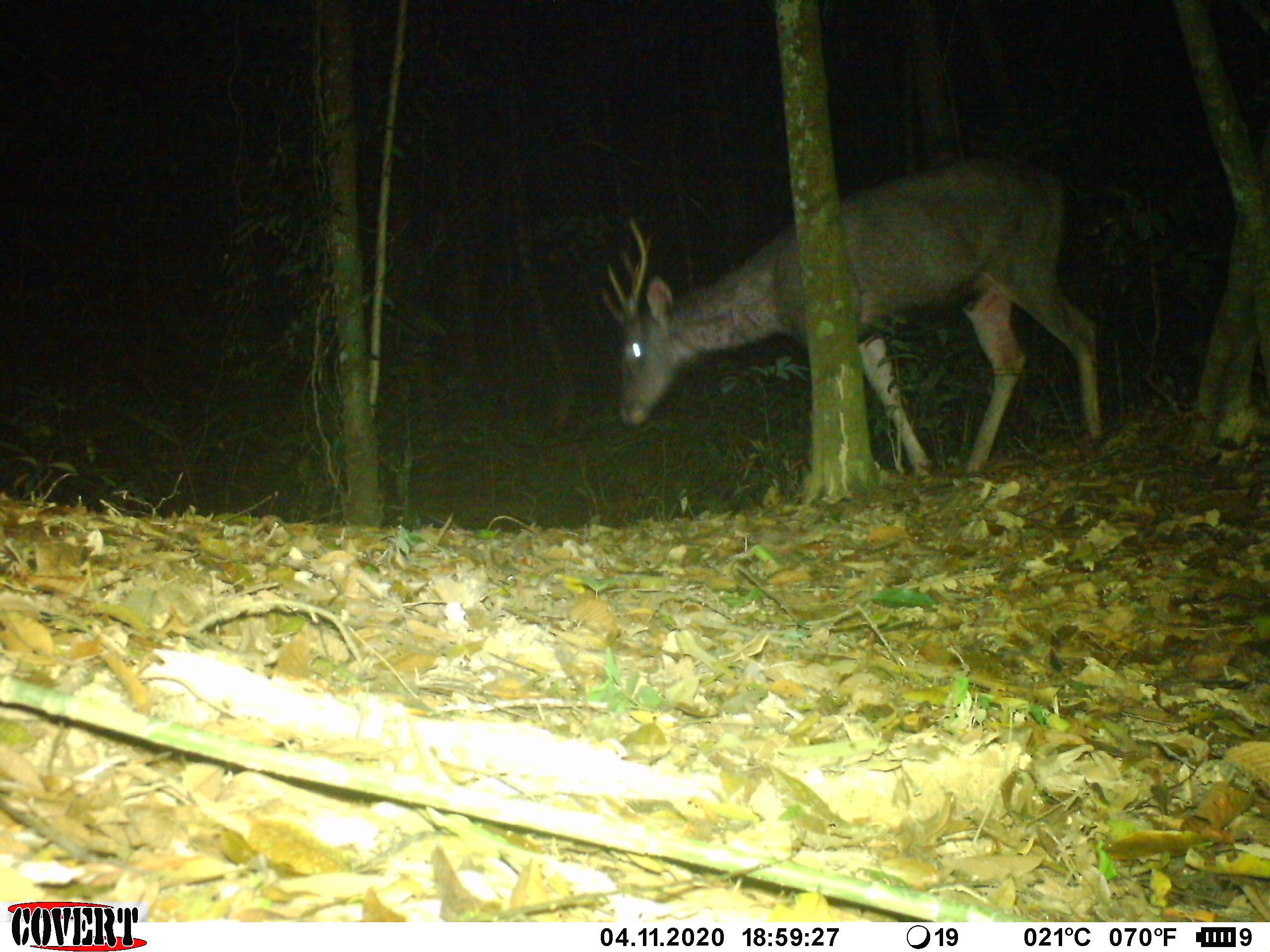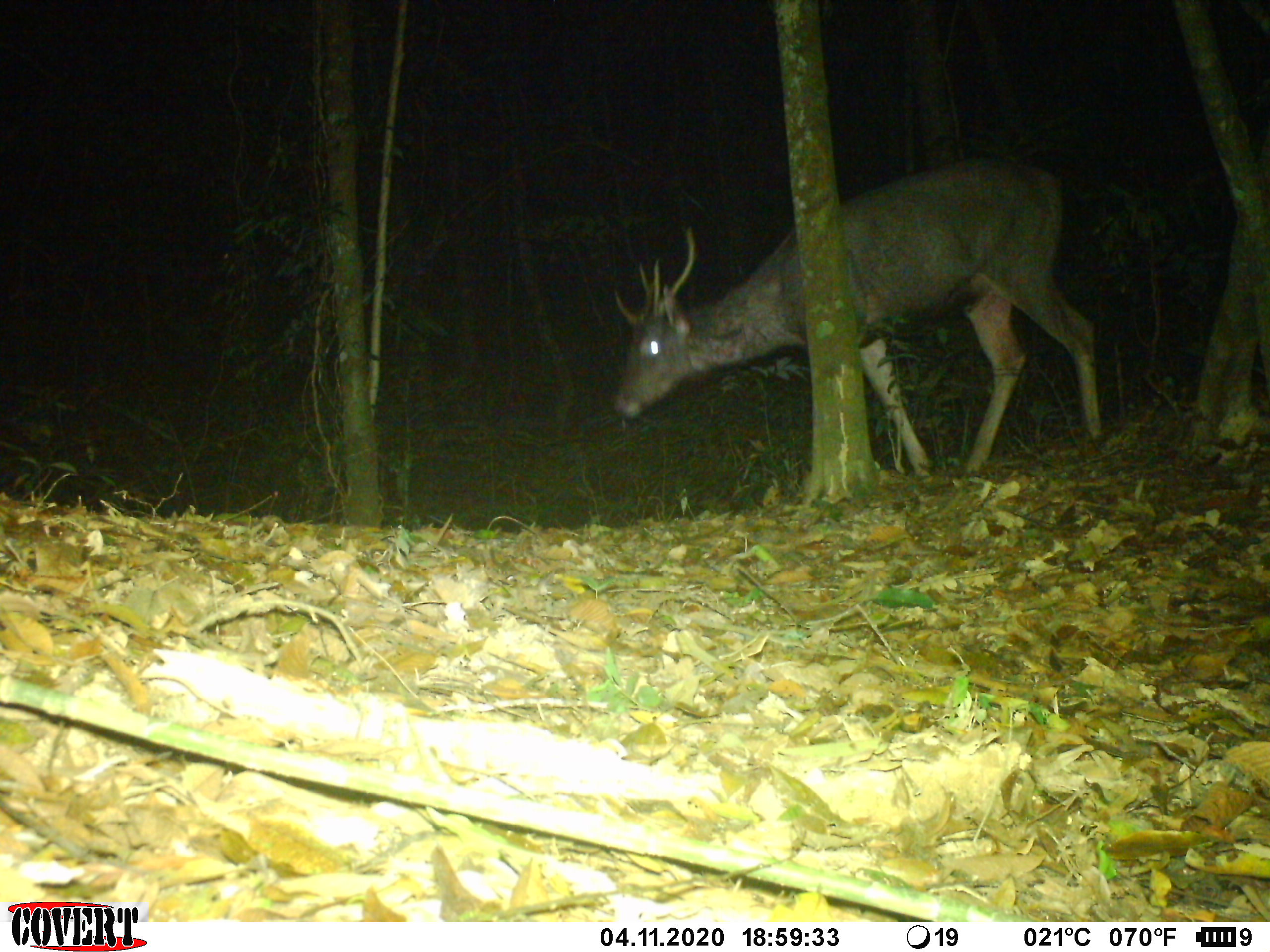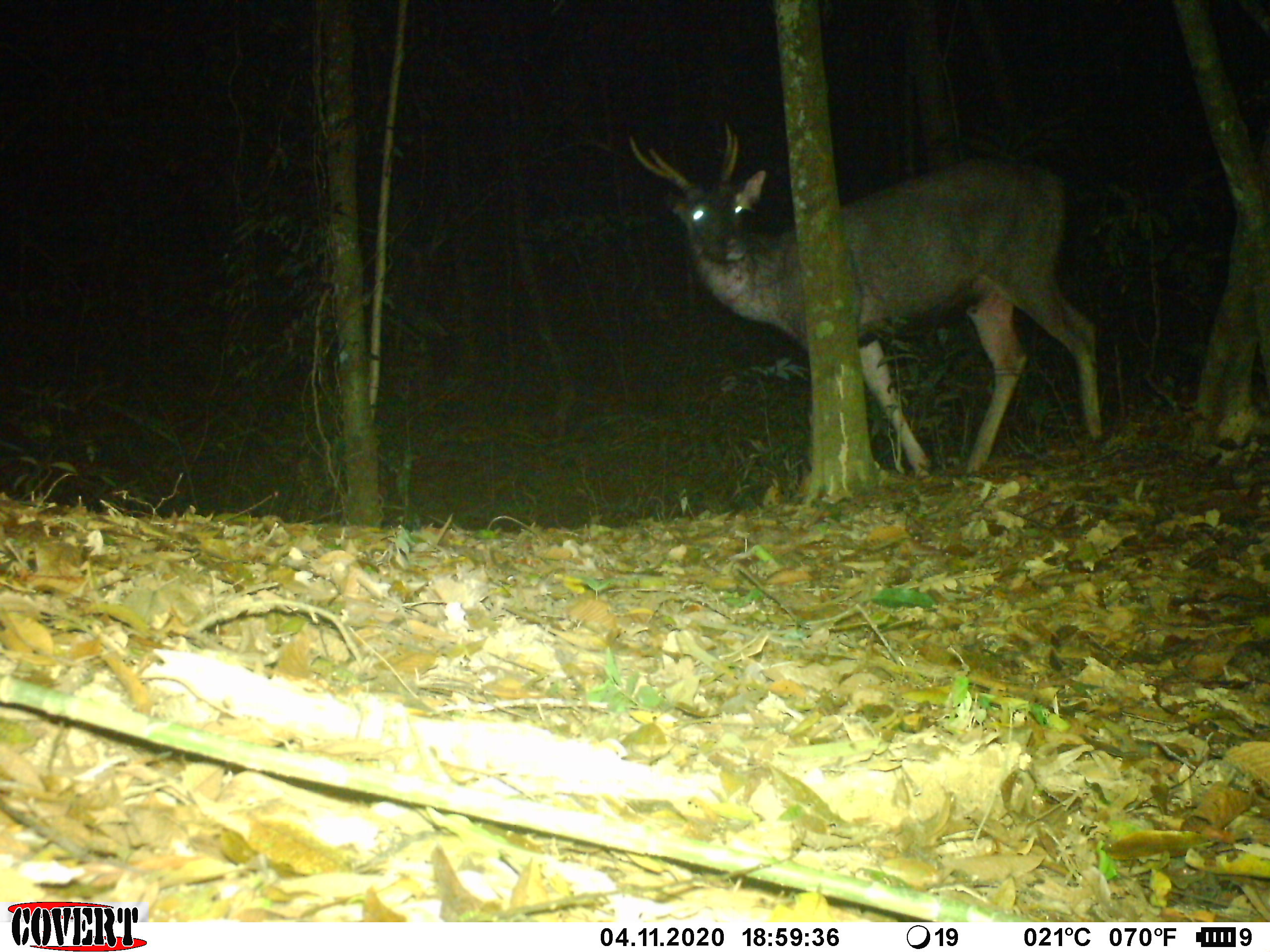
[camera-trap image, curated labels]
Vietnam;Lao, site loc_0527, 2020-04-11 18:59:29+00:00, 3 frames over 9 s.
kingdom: Animalia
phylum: Chordata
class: Mammalia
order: Artiodactyla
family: Cervidae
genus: Rusa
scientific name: Rusa unicolor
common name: sambar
Sambar (Rusa unicolor). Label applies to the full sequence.